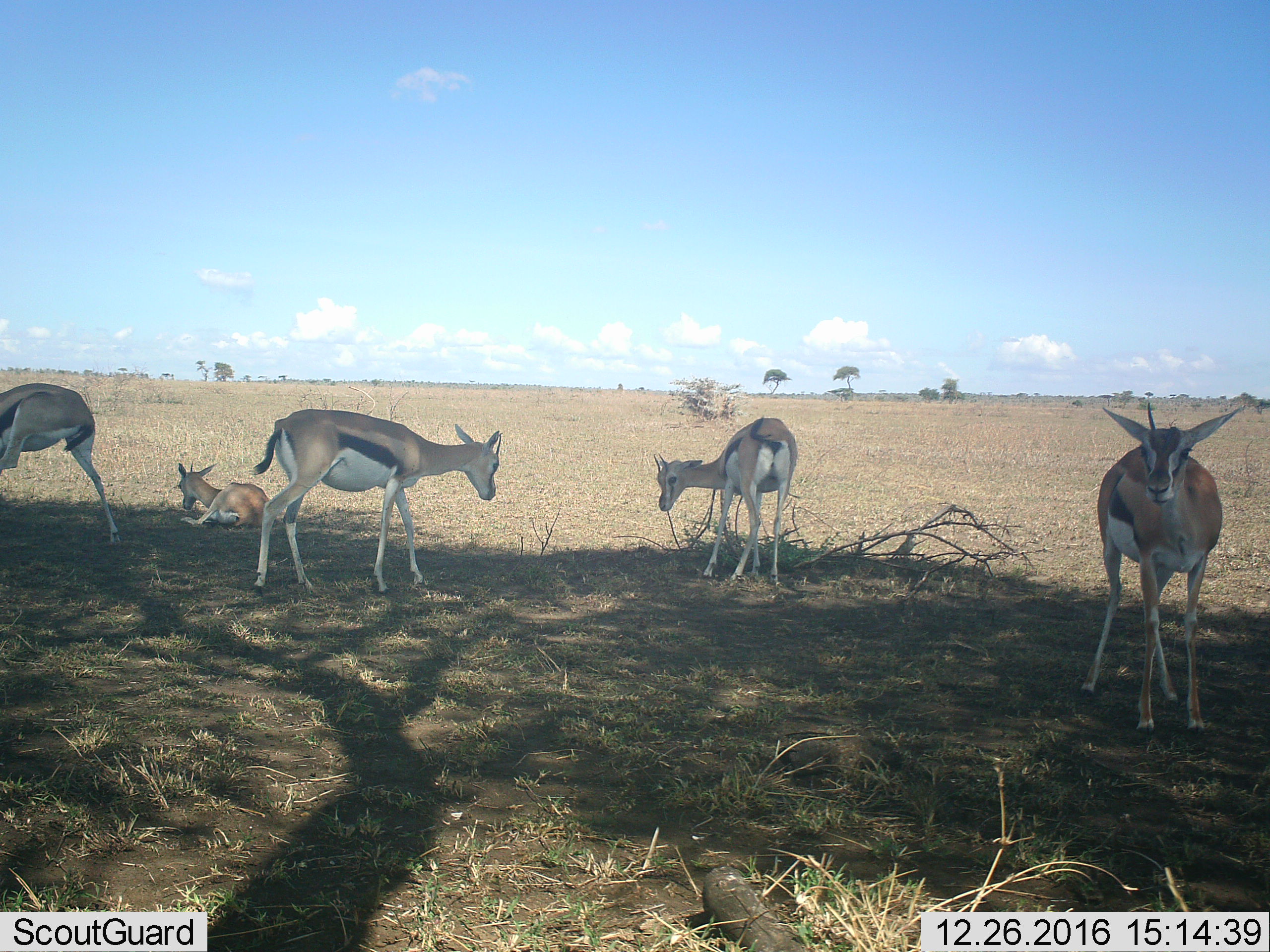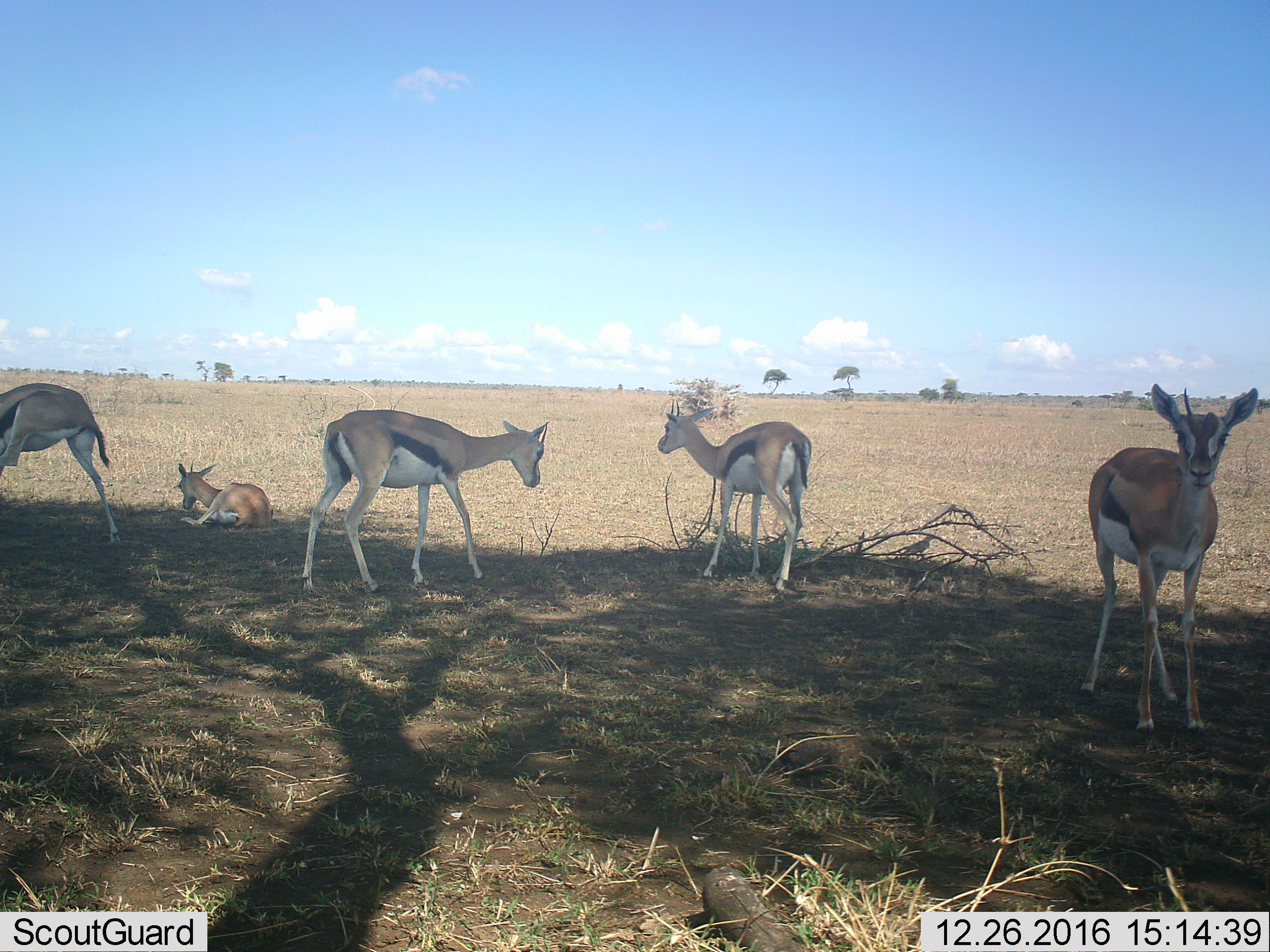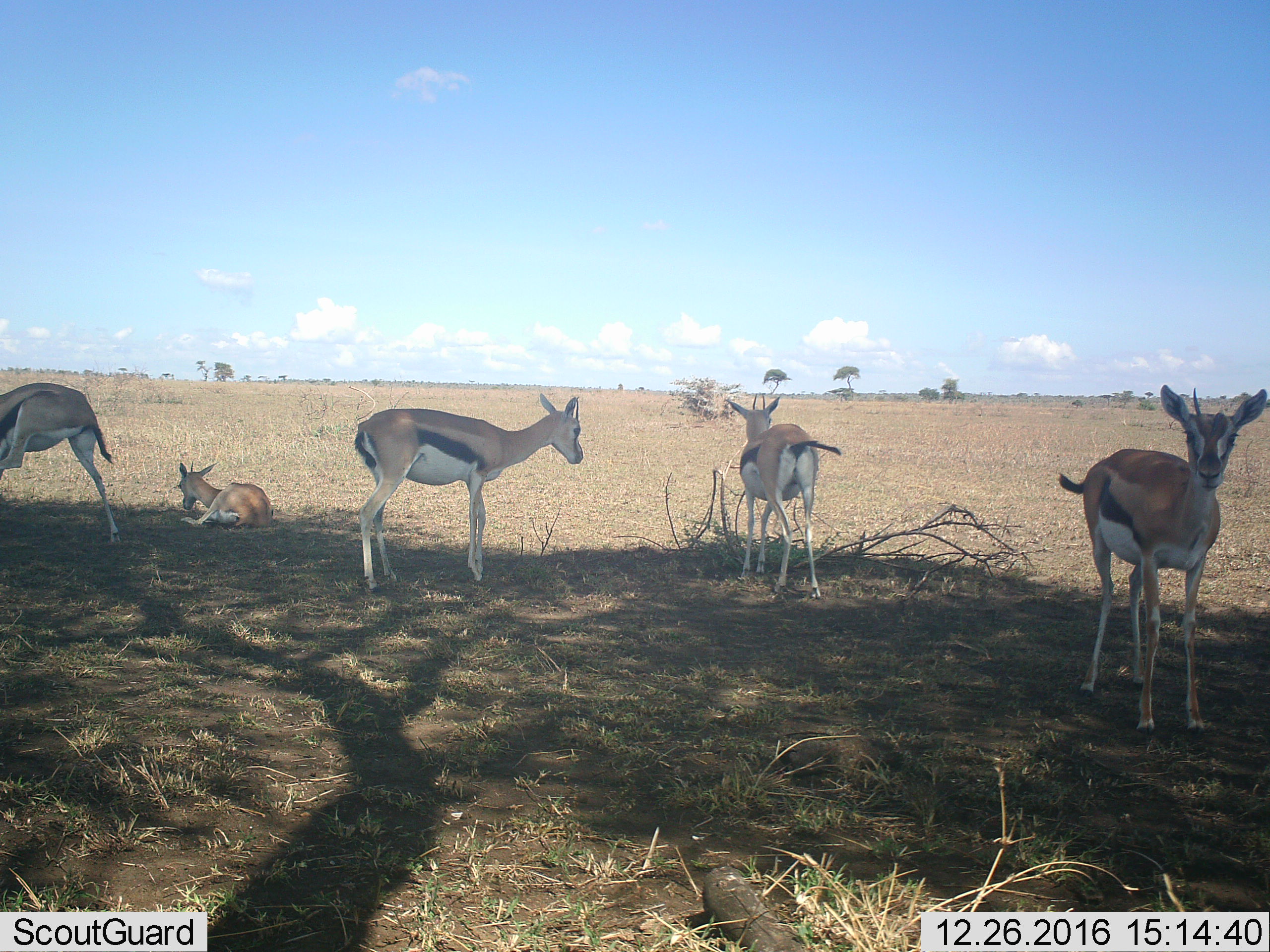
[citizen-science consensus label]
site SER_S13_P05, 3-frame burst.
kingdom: Animalia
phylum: Chordata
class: Mammalia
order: Artiodactyla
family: Bovidae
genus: Eudorcas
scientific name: Eudorcas thomsonii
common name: thomson's gazelle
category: gazellethomsons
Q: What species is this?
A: Gazellethomsons (thomson's gazelle) (Eudorcas thomsonii).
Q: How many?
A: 5.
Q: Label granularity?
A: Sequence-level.